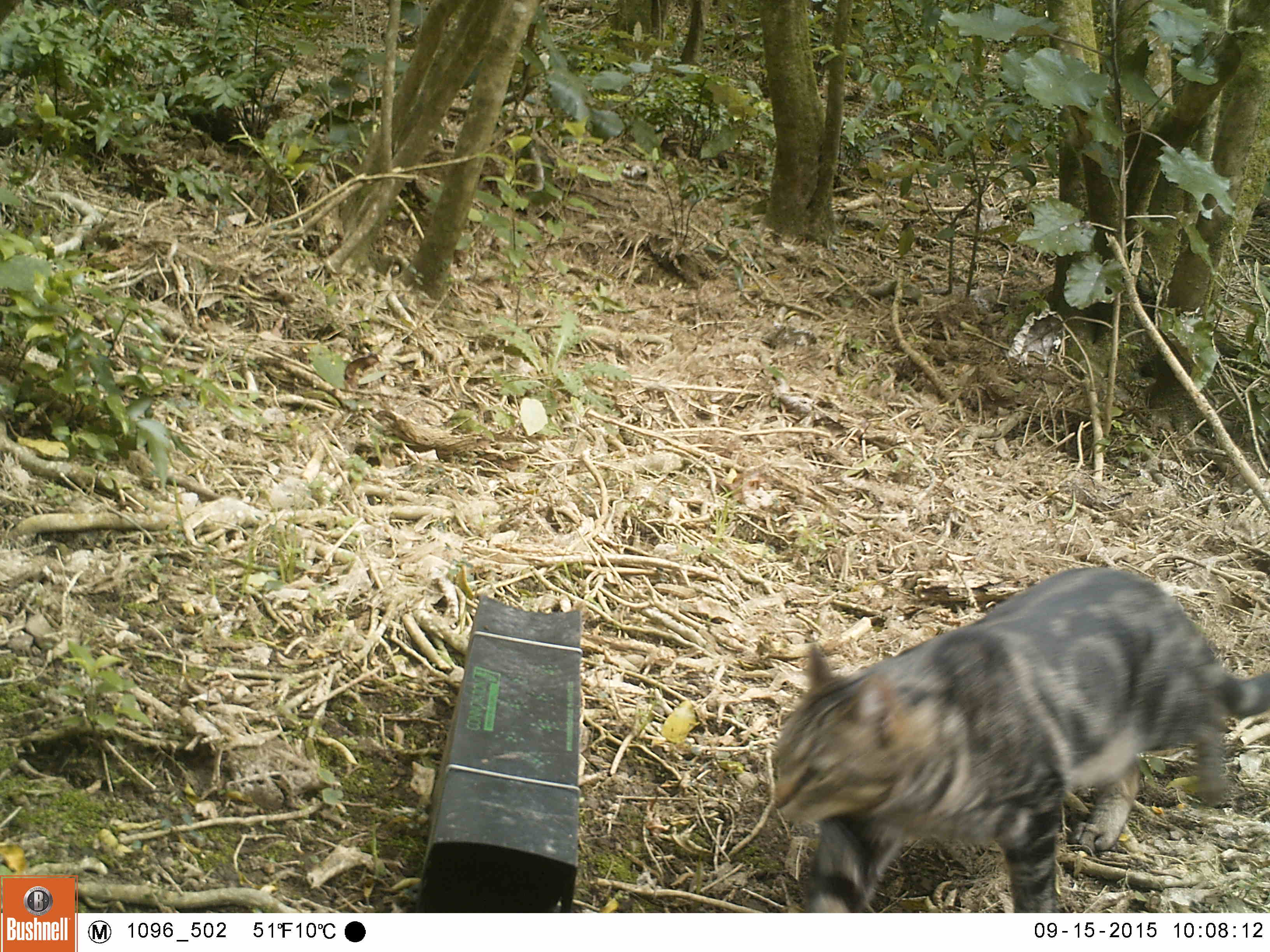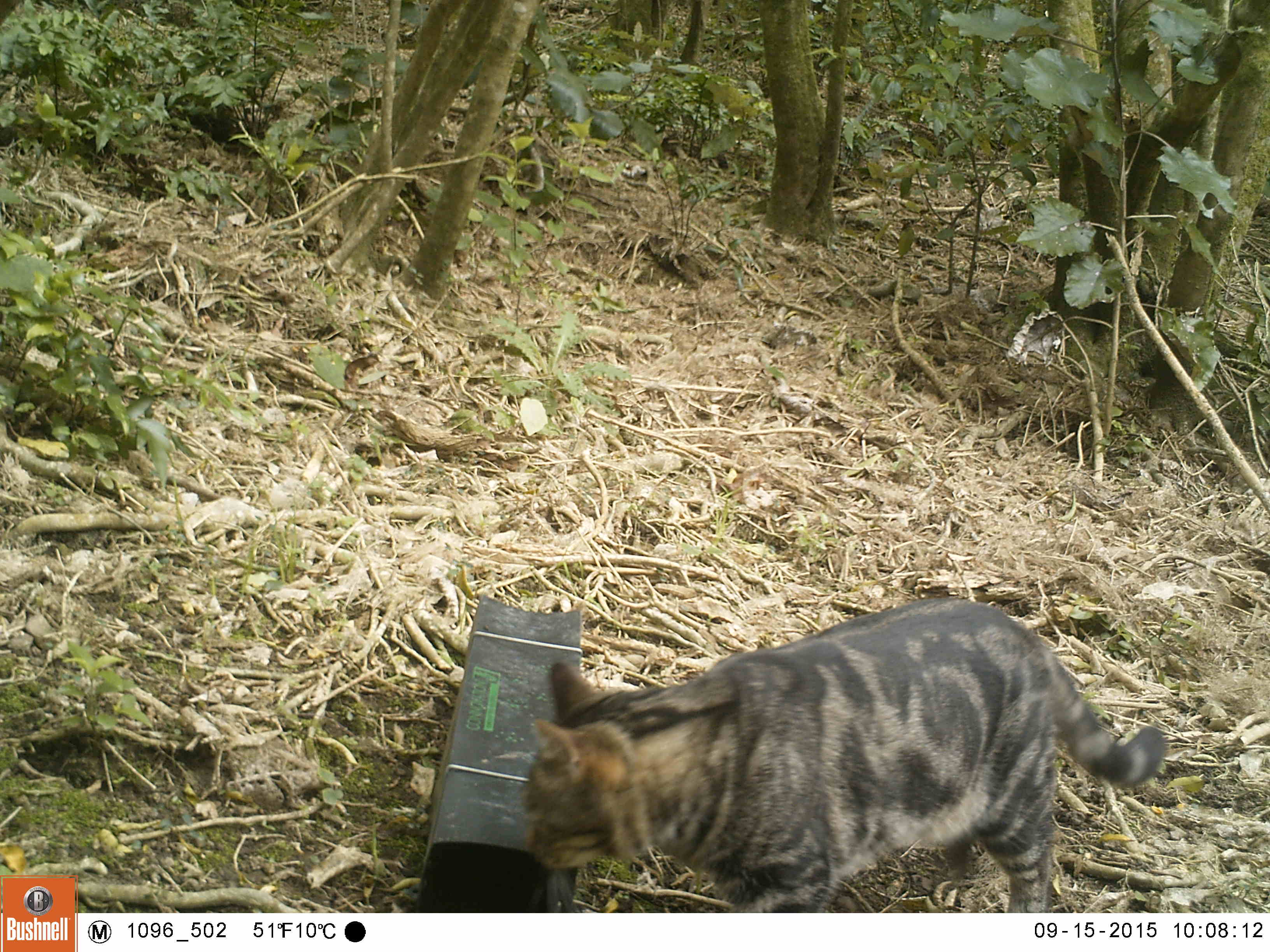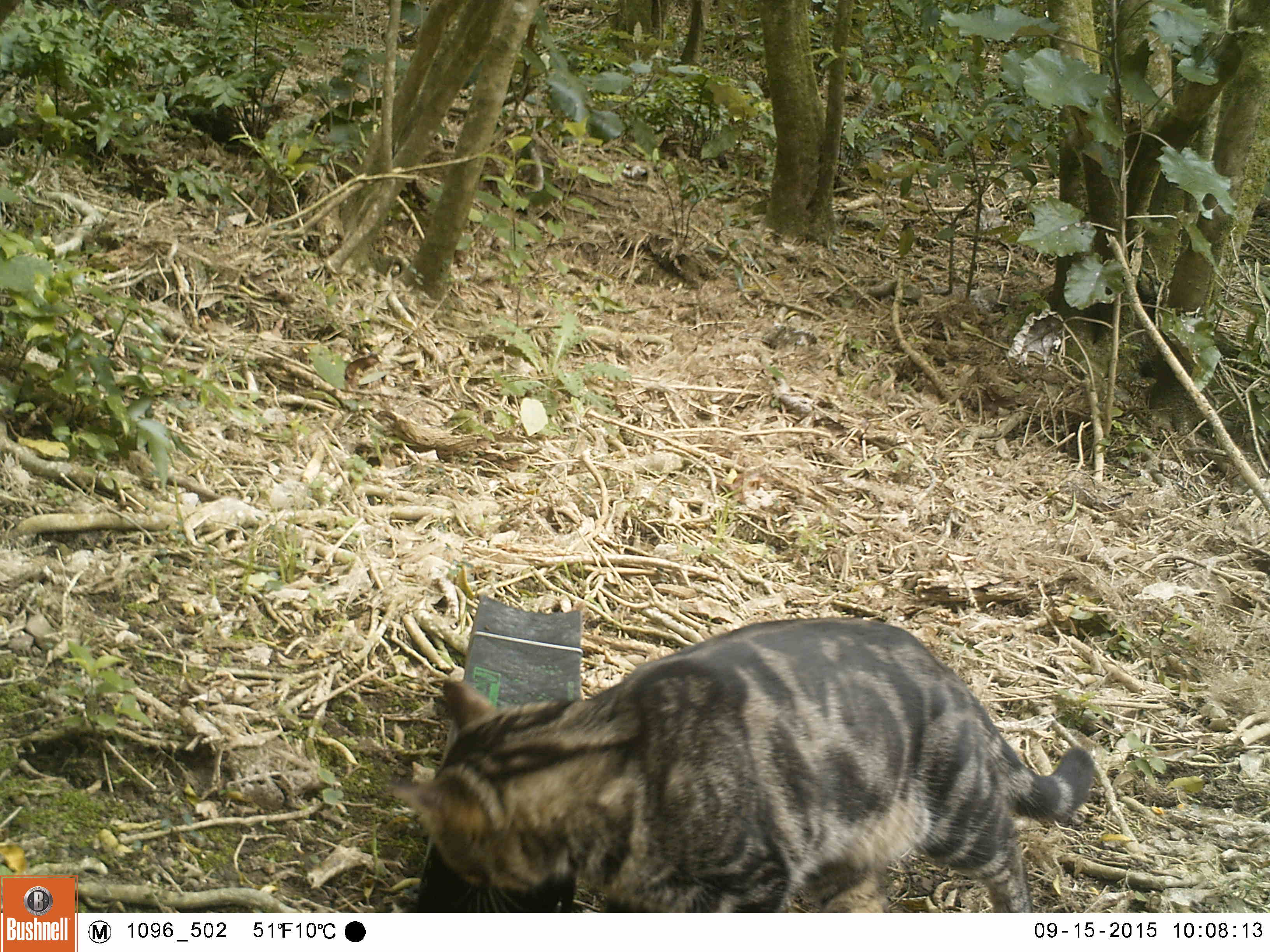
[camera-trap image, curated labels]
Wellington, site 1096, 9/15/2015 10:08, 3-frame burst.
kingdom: Animalia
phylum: Chordata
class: Mammalia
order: Carnivora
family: Felidae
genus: Felis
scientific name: Felis catus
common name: cat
Cat (Felis catus).